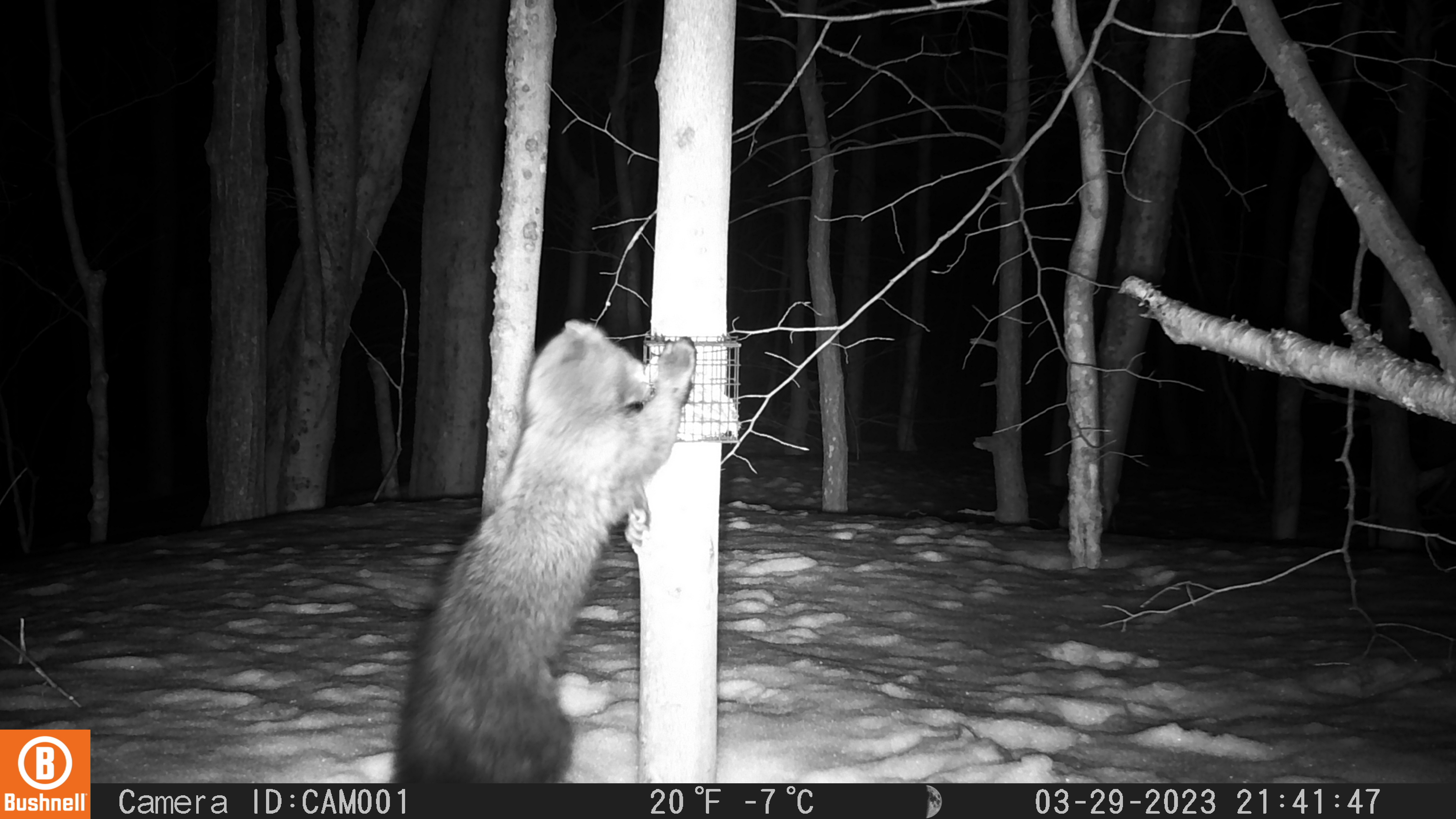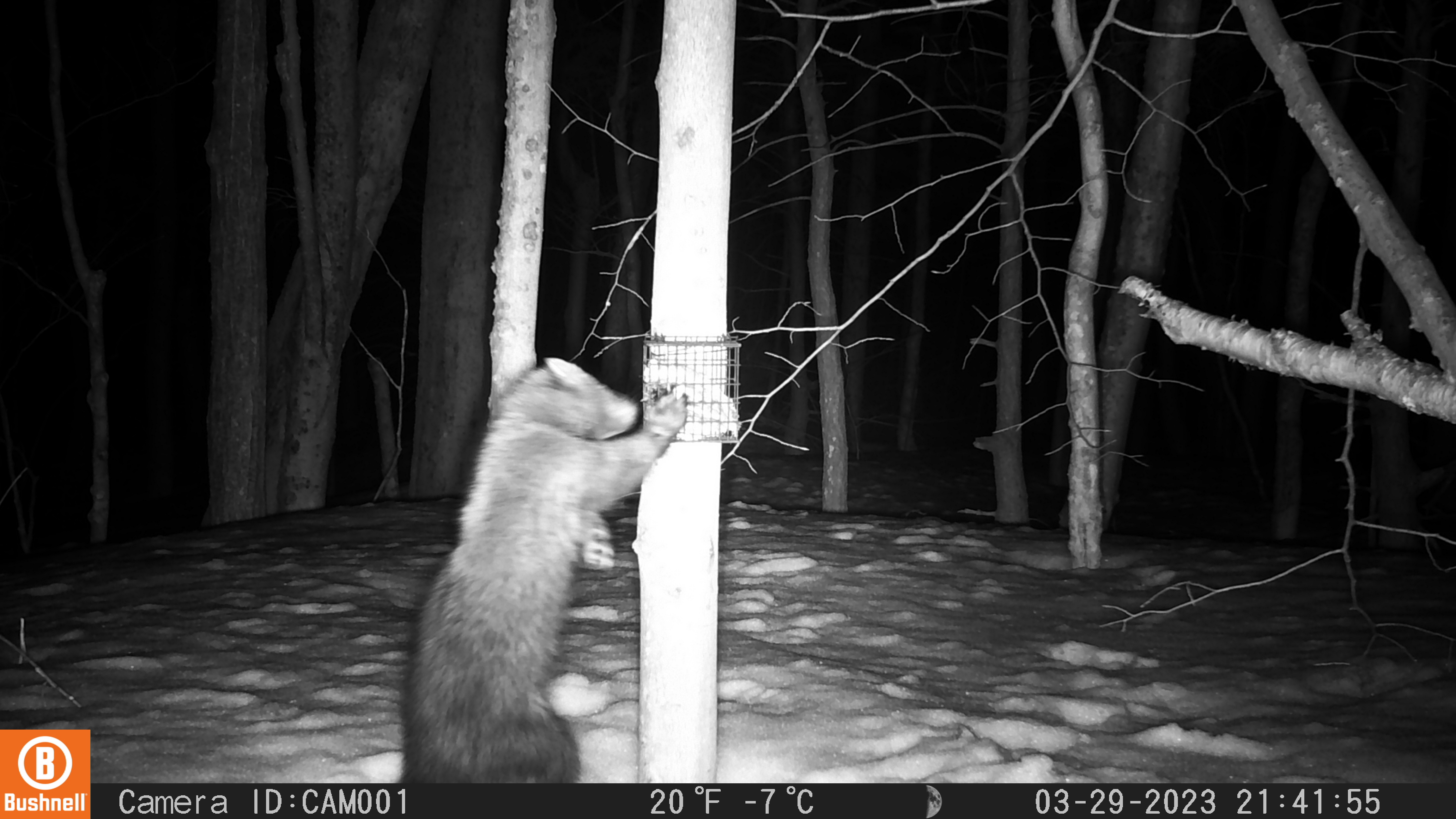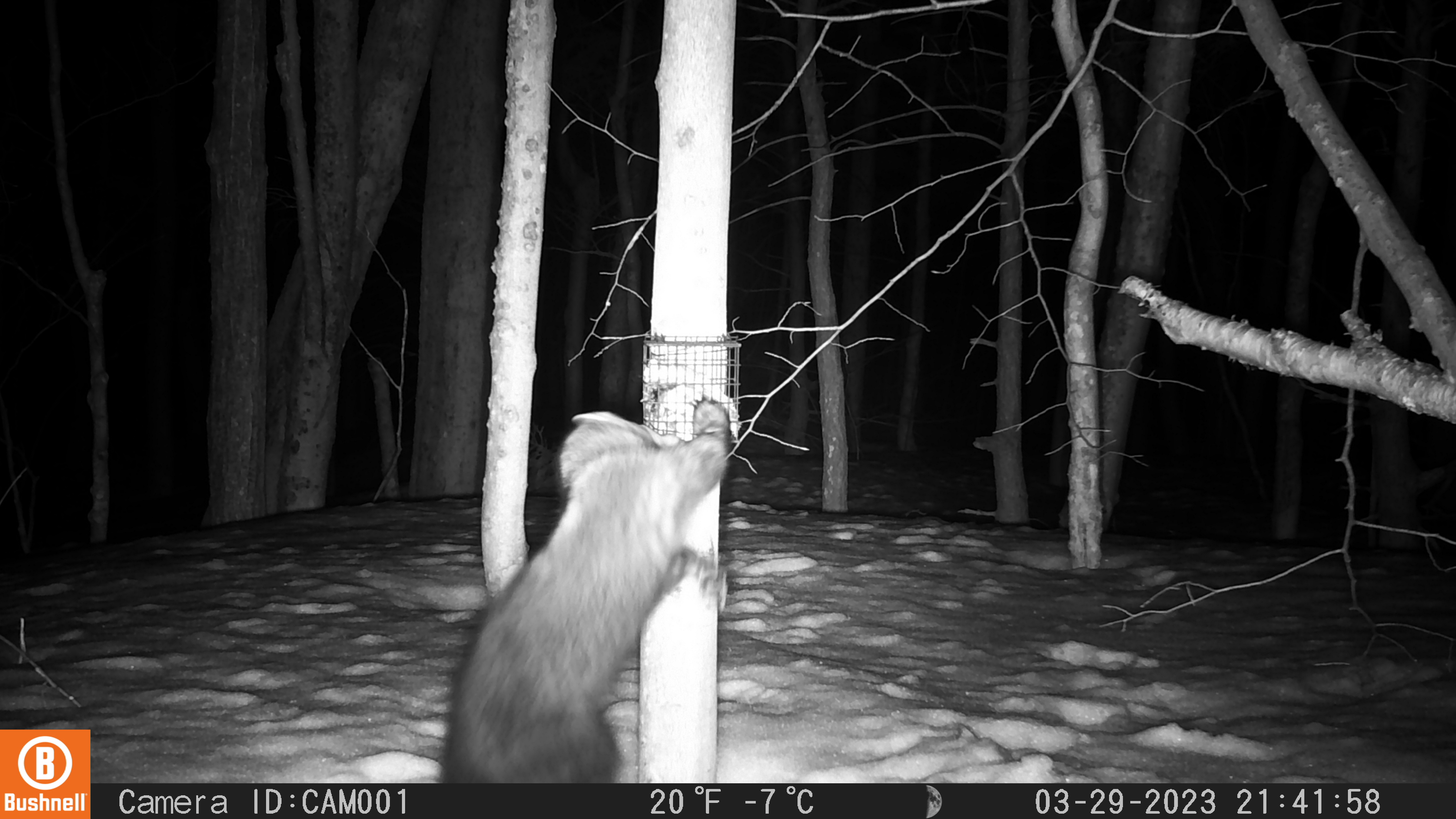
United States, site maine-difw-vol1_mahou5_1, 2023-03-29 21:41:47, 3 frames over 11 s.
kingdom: Animalia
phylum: Chordata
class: Mammalia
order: Carnivora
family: Mustelidae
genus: Pekania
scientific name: Pekania pennanti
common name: fisher